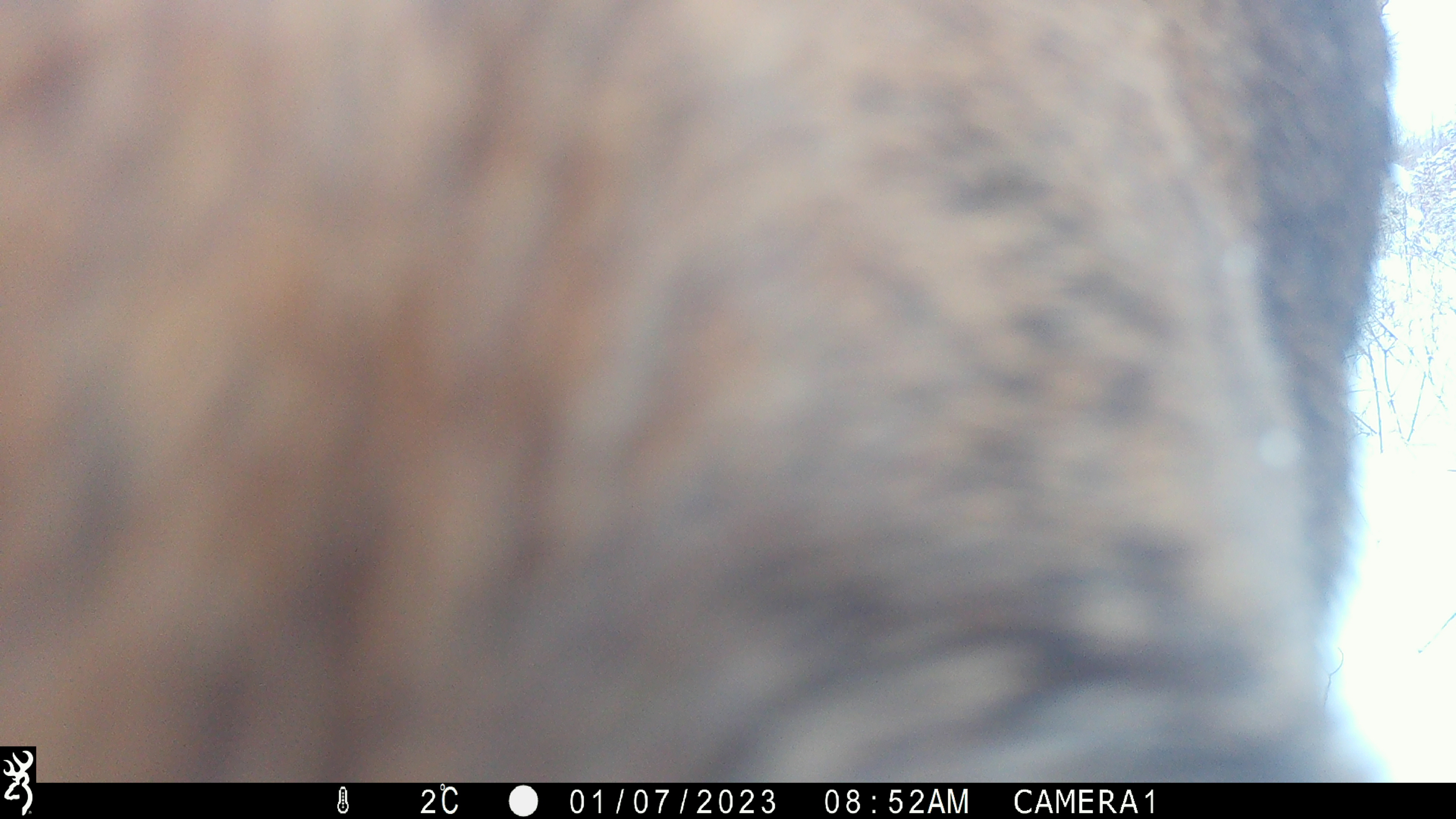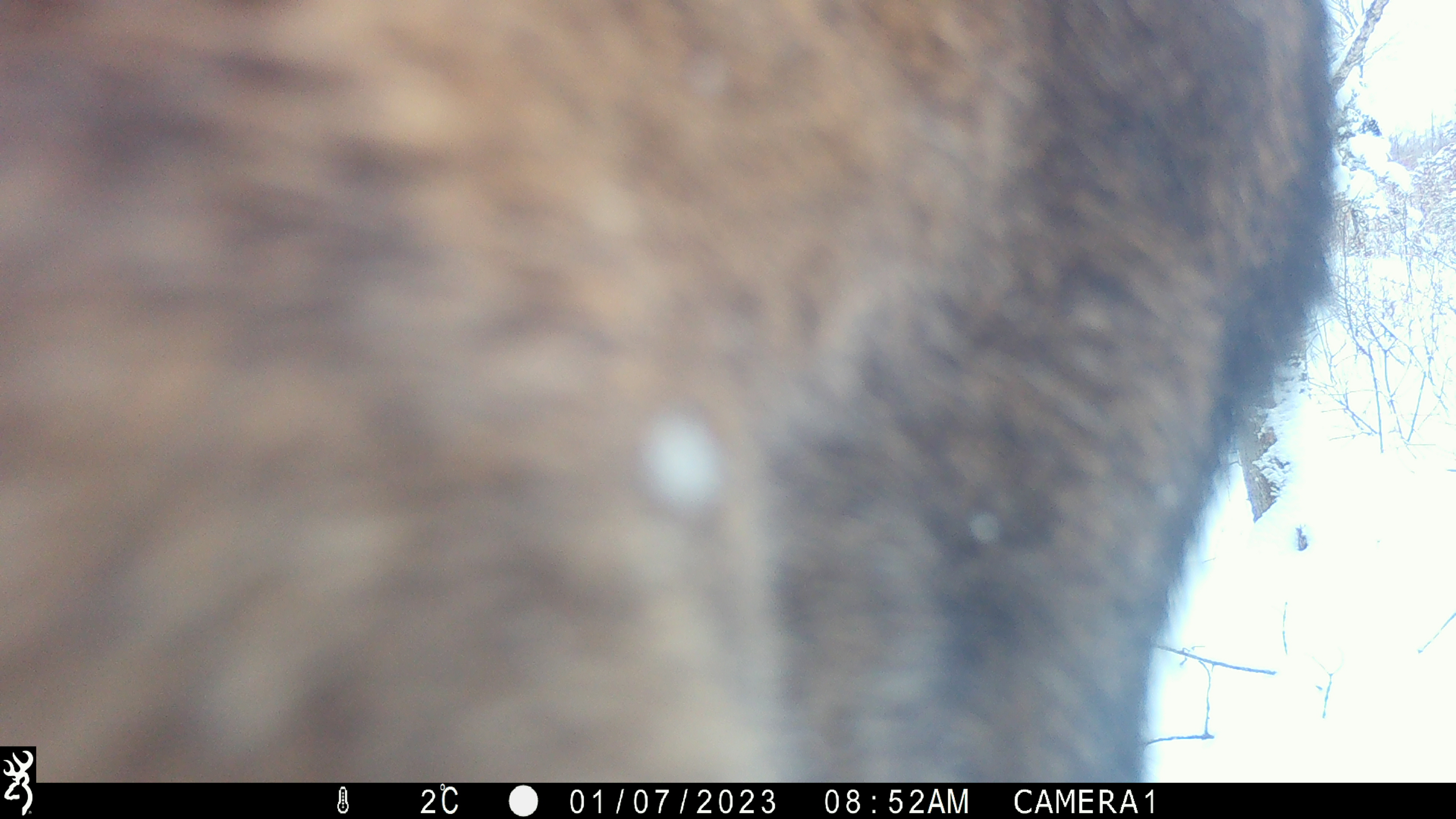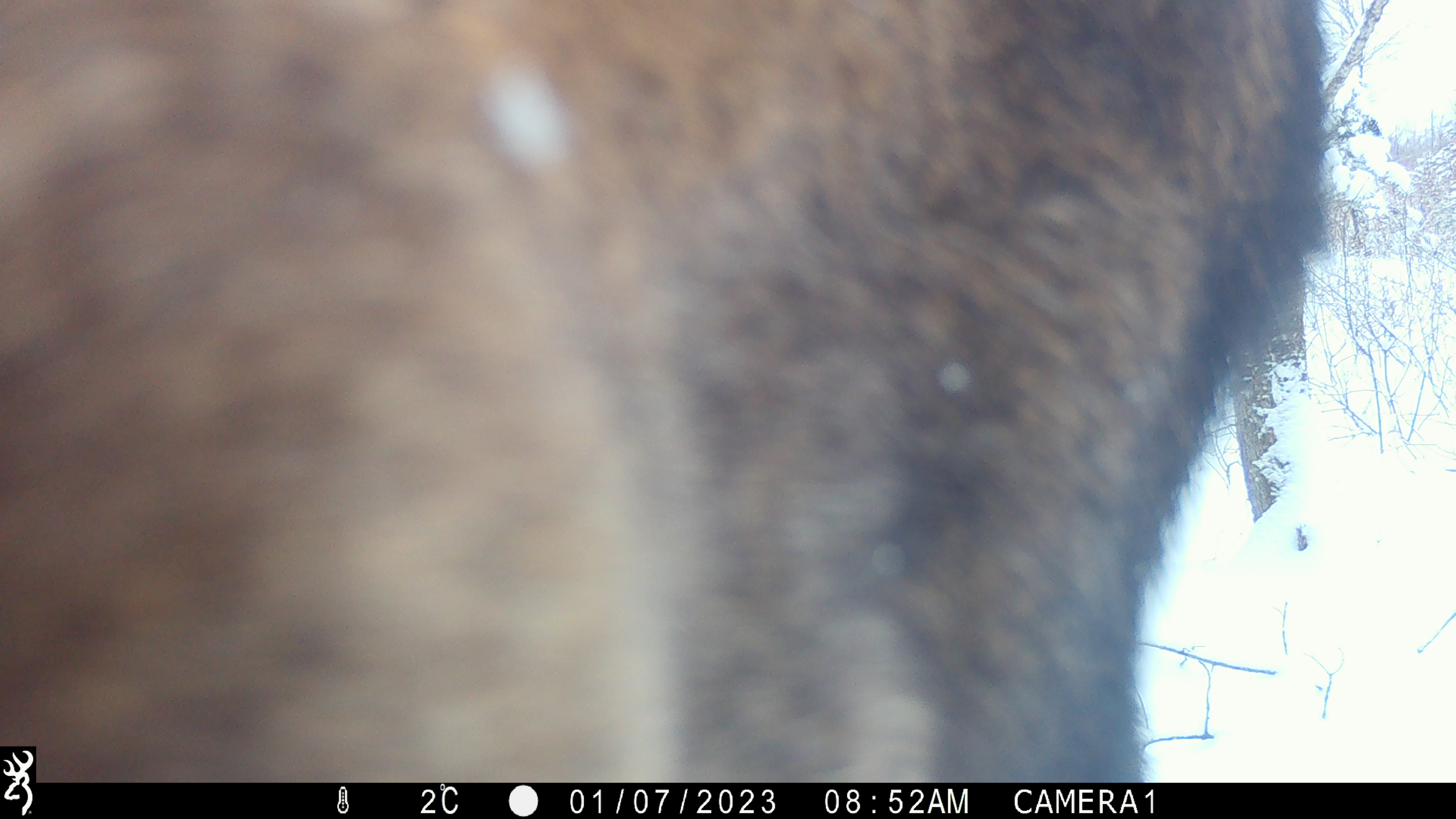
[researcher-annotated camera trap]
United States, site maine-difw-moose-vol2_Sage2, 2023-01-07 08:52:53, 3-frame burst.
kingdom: Animalia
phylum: Chordata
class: Mammalia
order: Artiodactyla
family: Cervidae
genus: Alces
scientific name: Alces alces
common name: moose